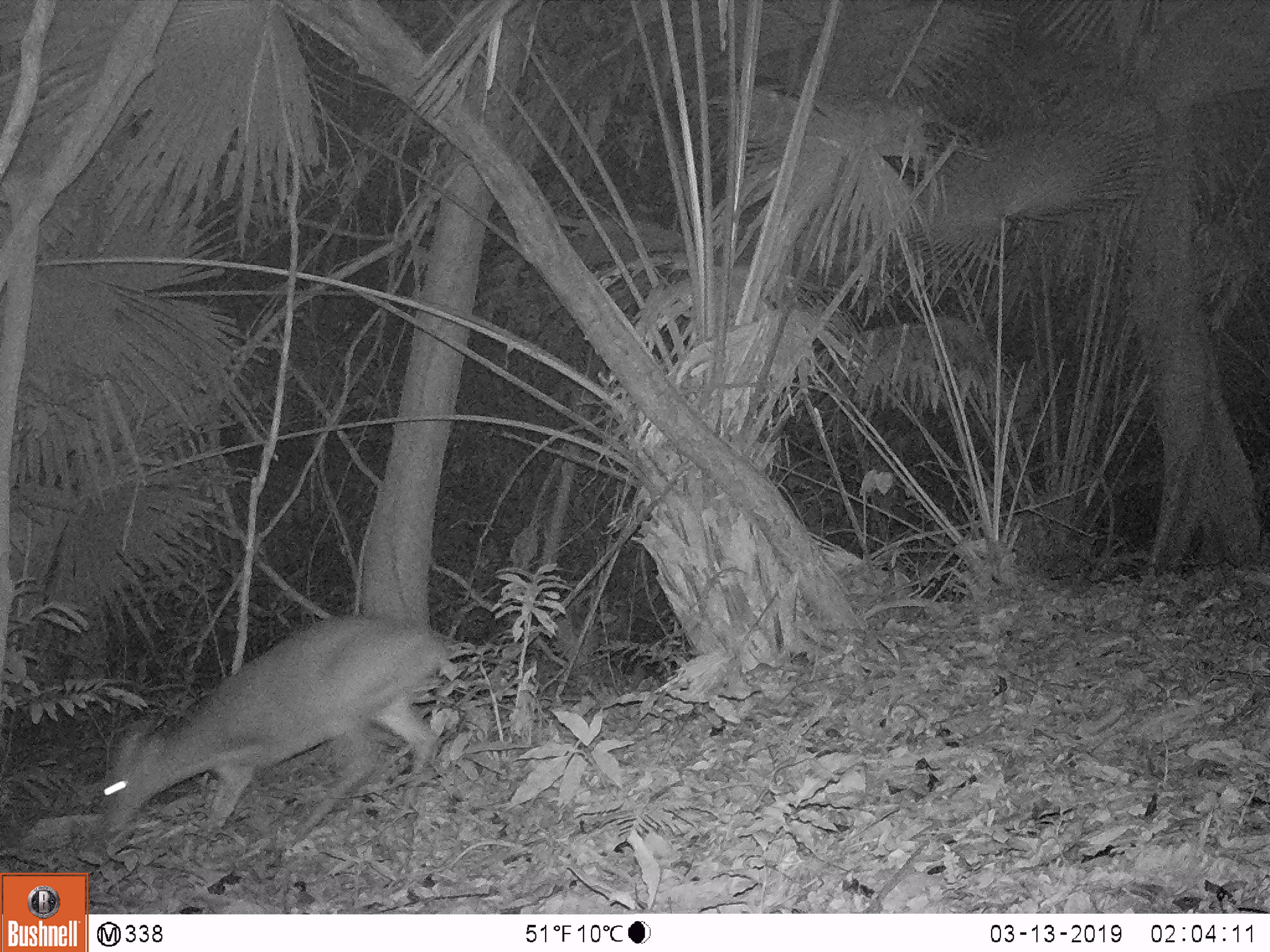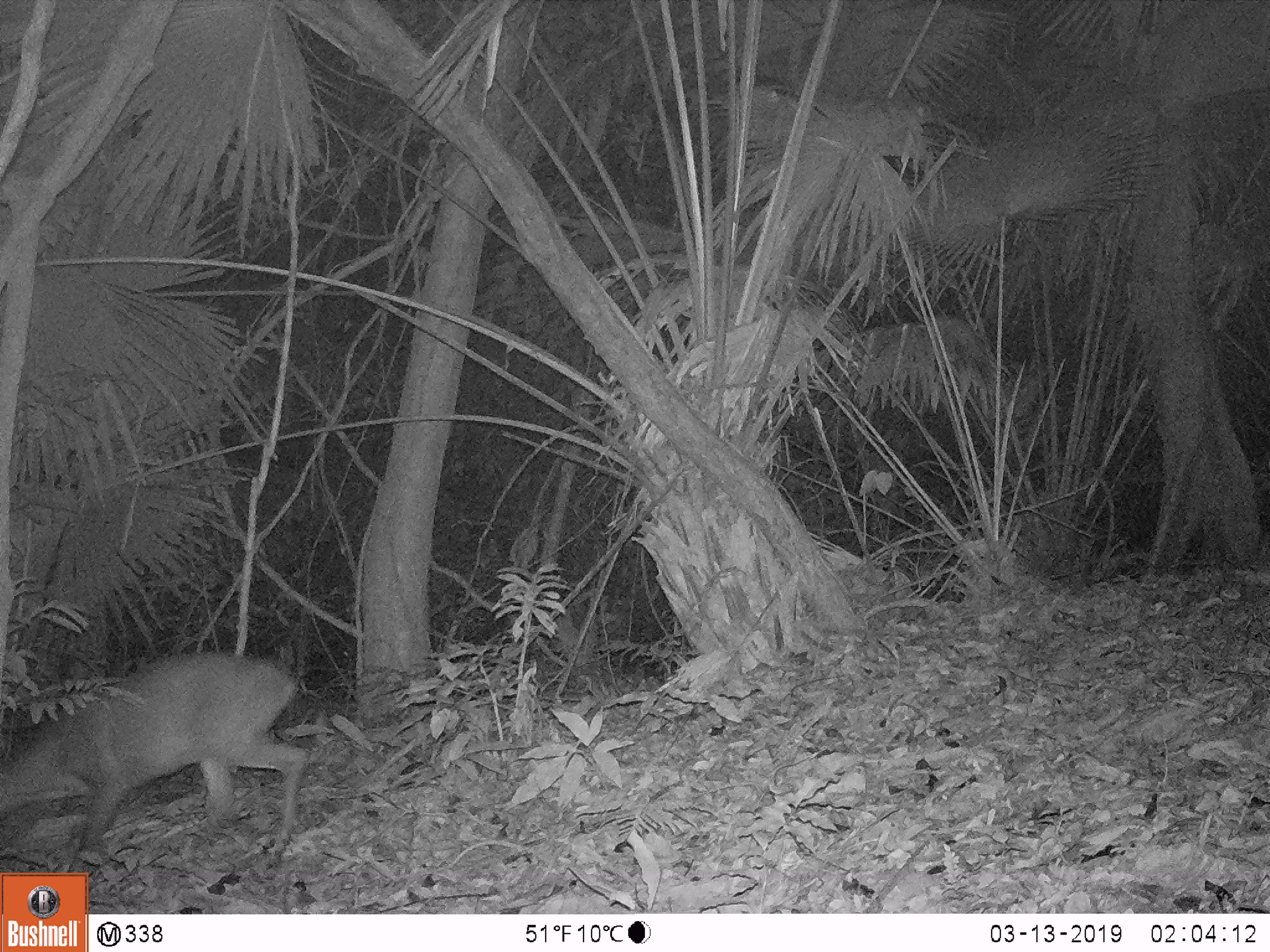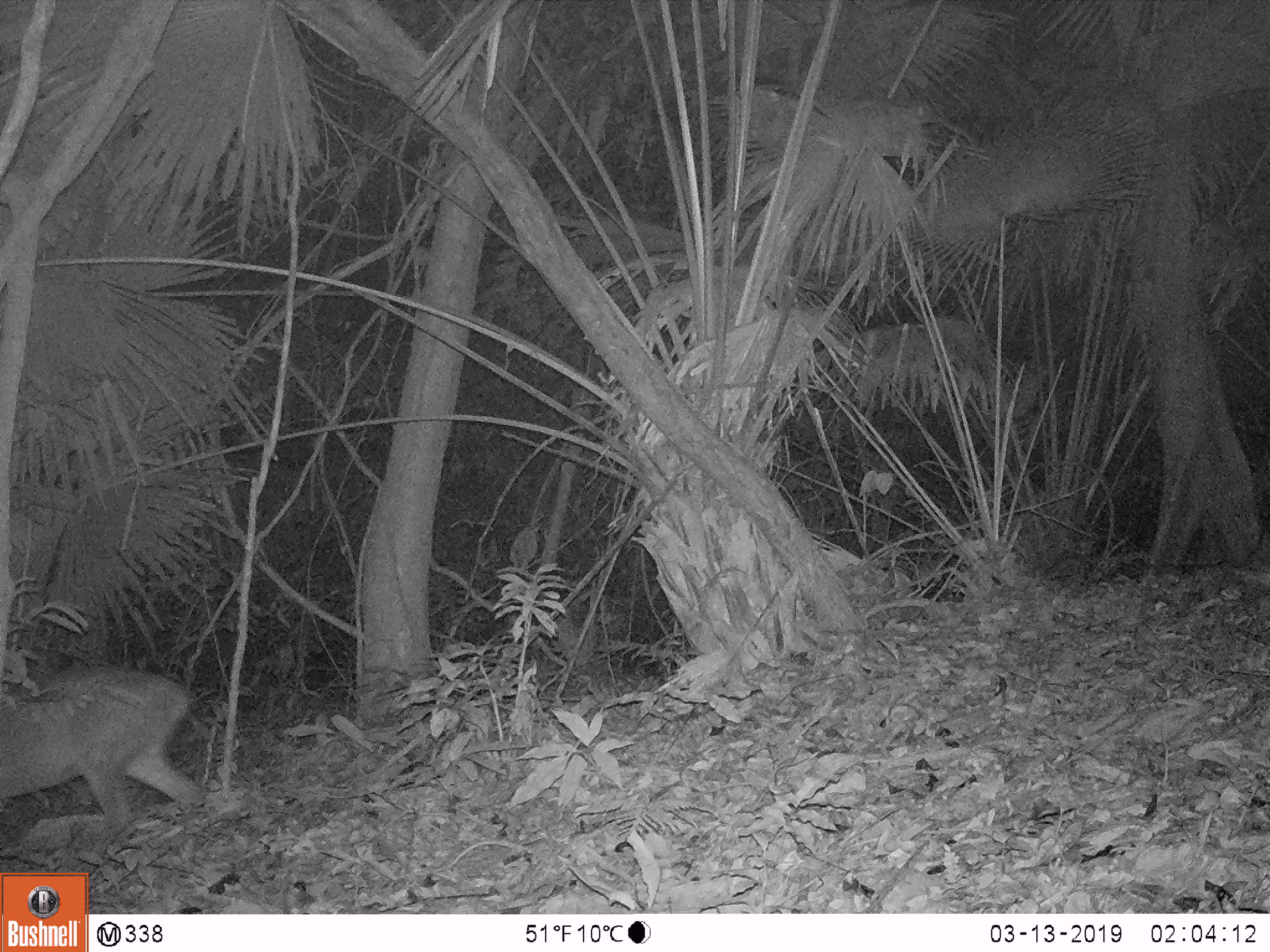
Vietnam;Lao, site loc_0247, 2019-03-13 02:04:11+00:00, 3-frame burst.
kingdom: Animalia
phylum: Chordata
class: Mammalia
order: Artiodactyla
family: Cervidae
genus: Muntiacus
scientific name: Muntiacus vuquangensis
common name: large-antlered muntjac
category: large antlered muntjac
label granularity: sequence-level